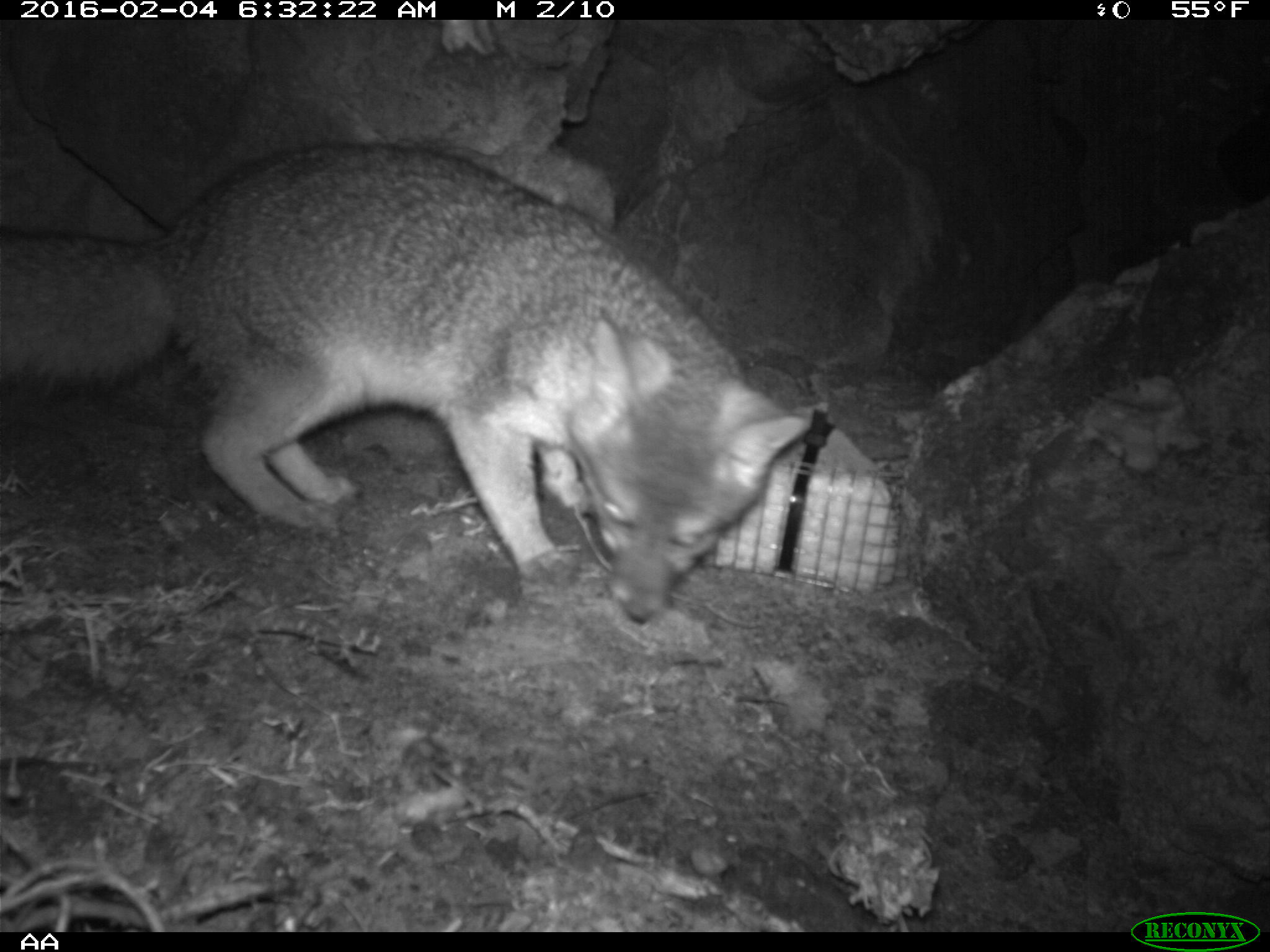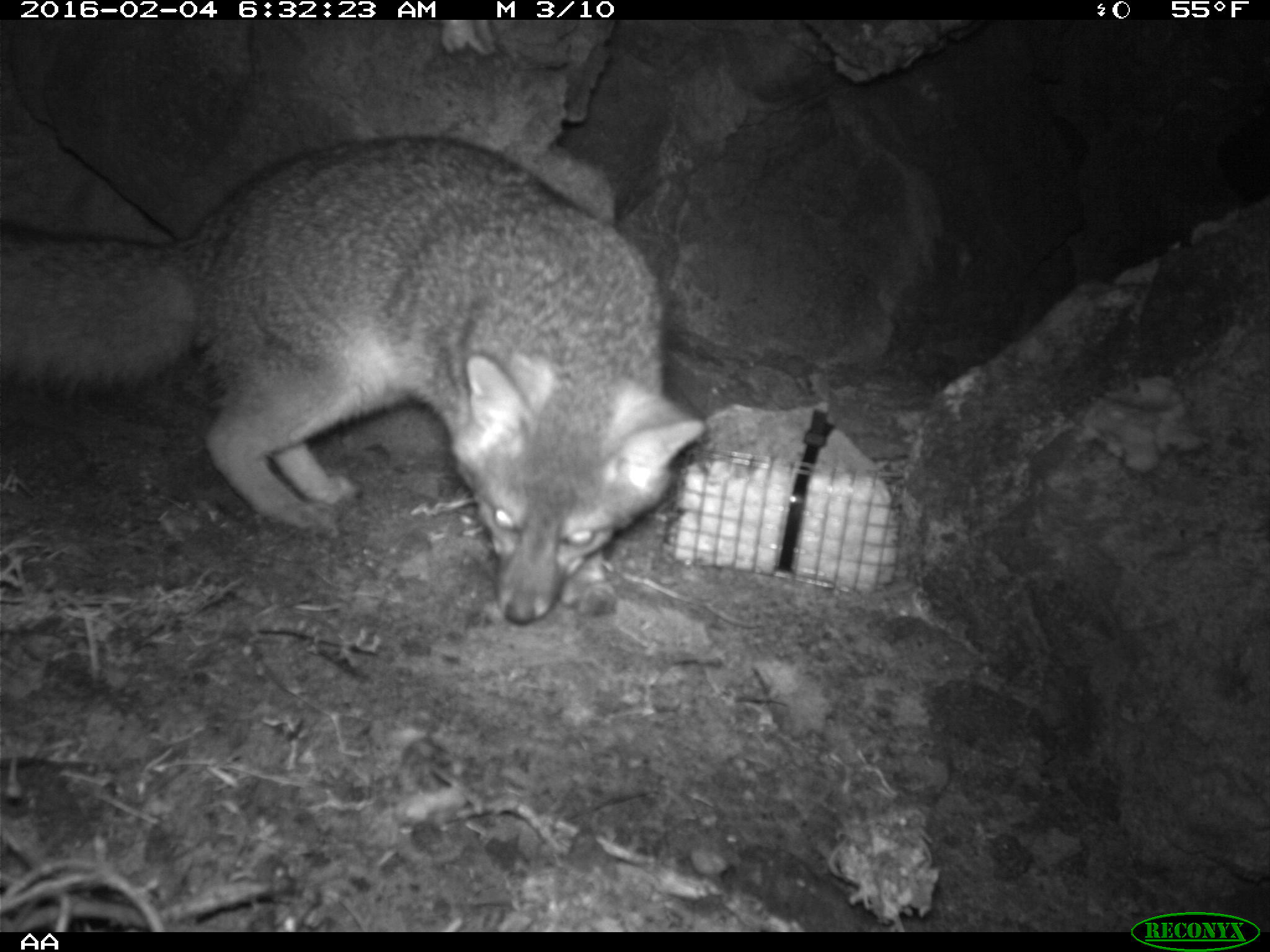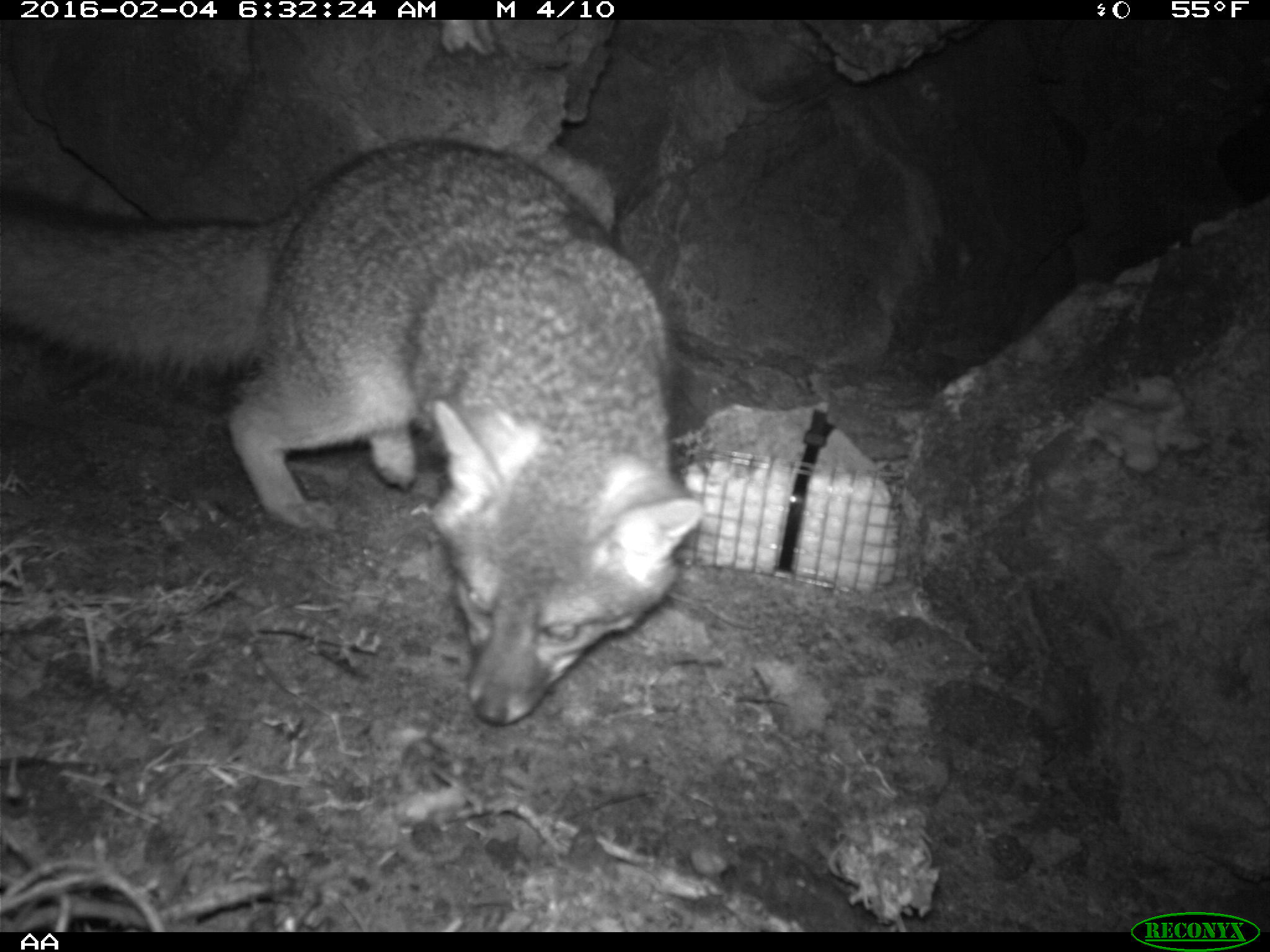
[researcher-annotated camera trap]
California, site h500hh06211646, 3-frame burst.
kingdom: Animalia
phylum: Chordata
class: Mammalia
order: Carnivora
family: Canidae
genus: Urocyon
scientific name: Urocyon littoralis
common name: island fox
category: fox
Fox (island fox) (Urocyon littoralis).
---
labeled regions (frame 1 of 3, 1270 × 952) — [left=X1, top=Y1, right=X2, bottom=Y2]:
fox: [left=0, top=138, right=814, bottom=625]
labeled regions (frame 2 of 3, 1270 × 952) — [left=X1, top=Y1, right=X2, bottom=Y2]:
fox: [left=0, top=136, right=703, bottom=625]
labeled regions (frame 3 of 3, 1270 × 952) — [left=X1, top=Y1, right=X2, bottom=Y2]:
fox: [left=0, top=138, right=703, bottom=725]